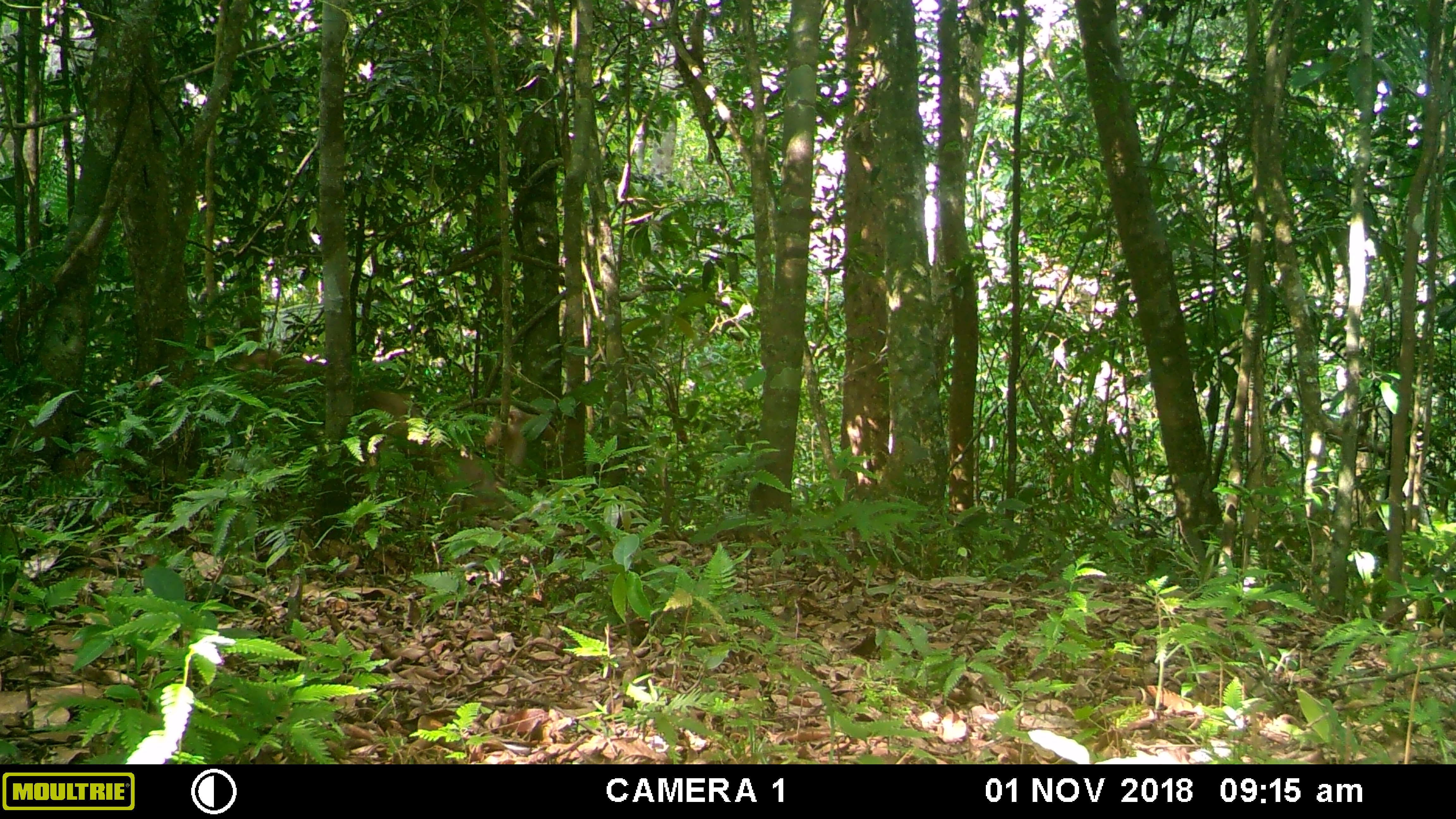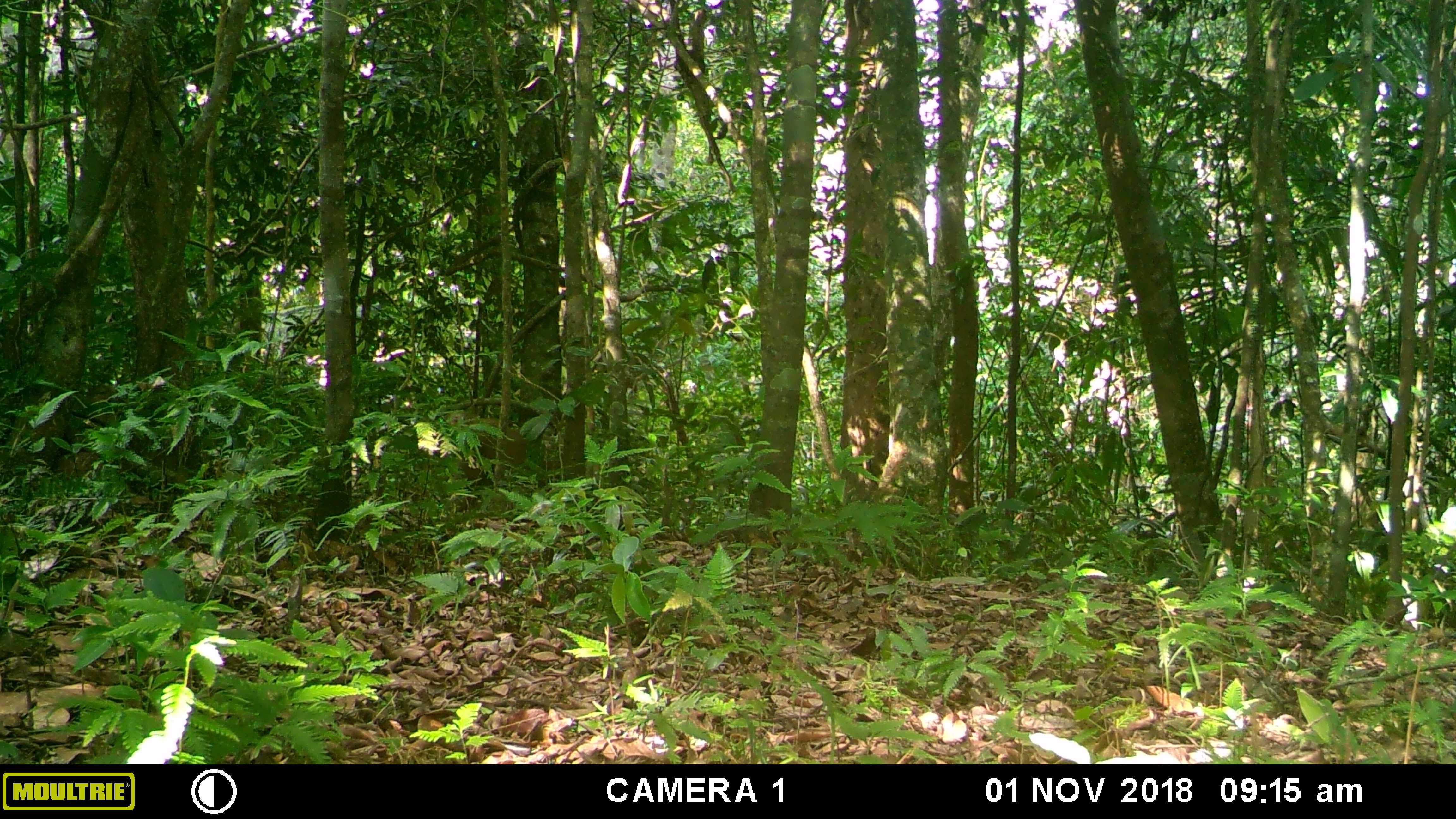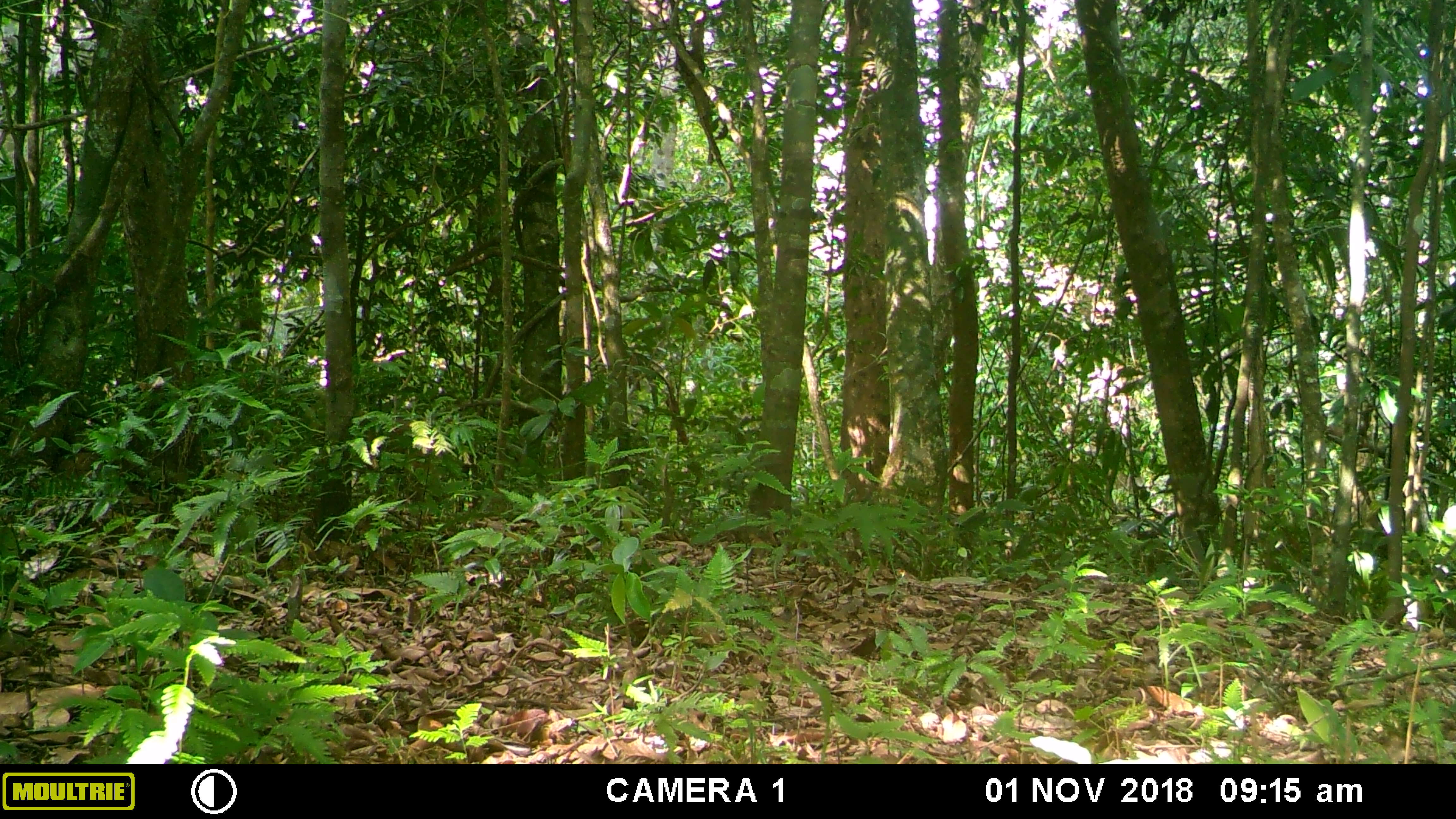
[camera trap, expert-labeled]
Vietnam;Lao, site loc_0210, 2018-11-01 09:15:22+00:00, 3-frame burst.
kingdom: Animalia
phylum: Chordata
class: Mammalia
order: Primates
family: Cercopithecidae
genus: Macaca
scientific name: Macaca nemestrina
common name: pig-tailed macaque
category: pig tailed macaque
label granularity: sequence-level